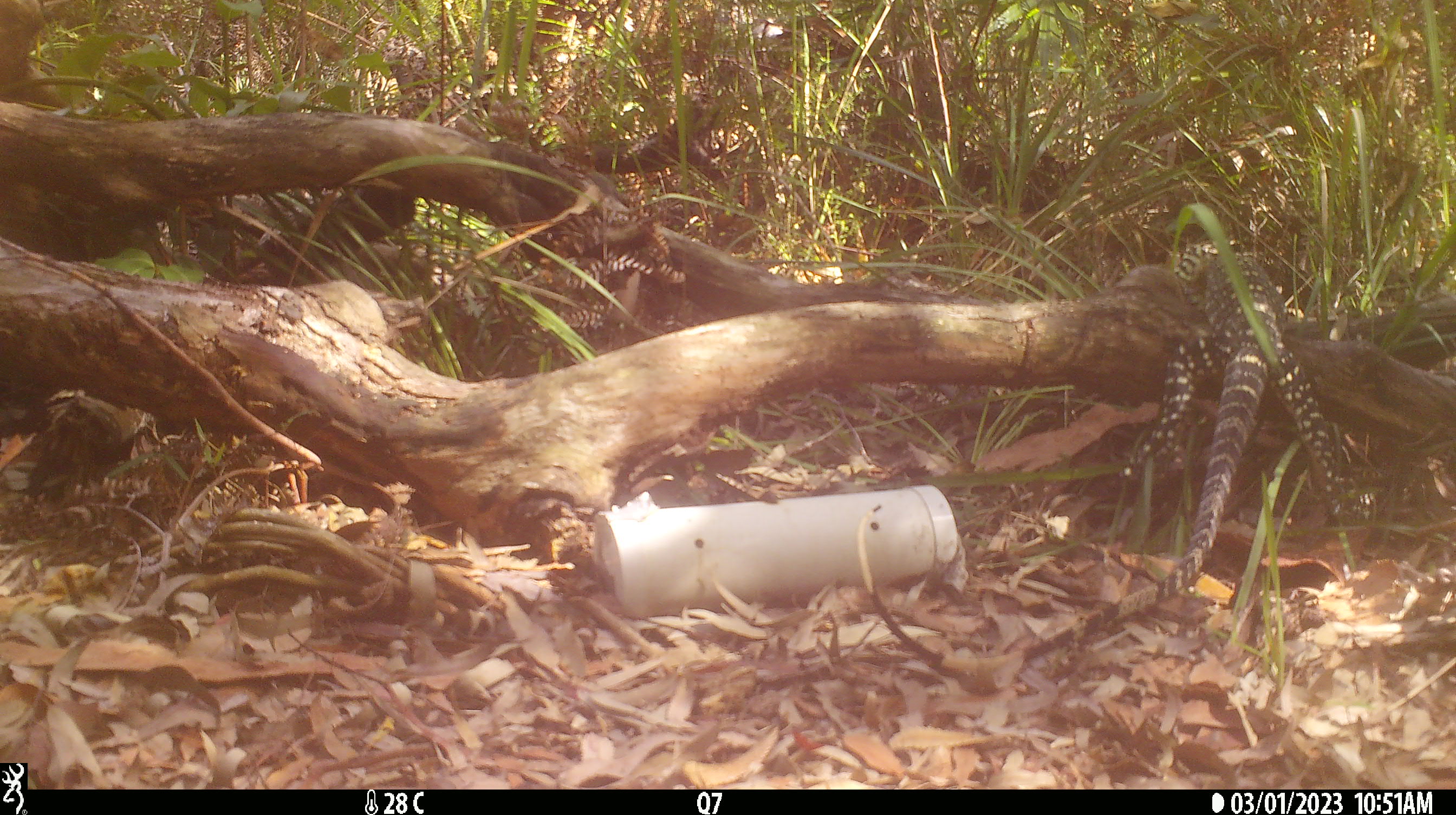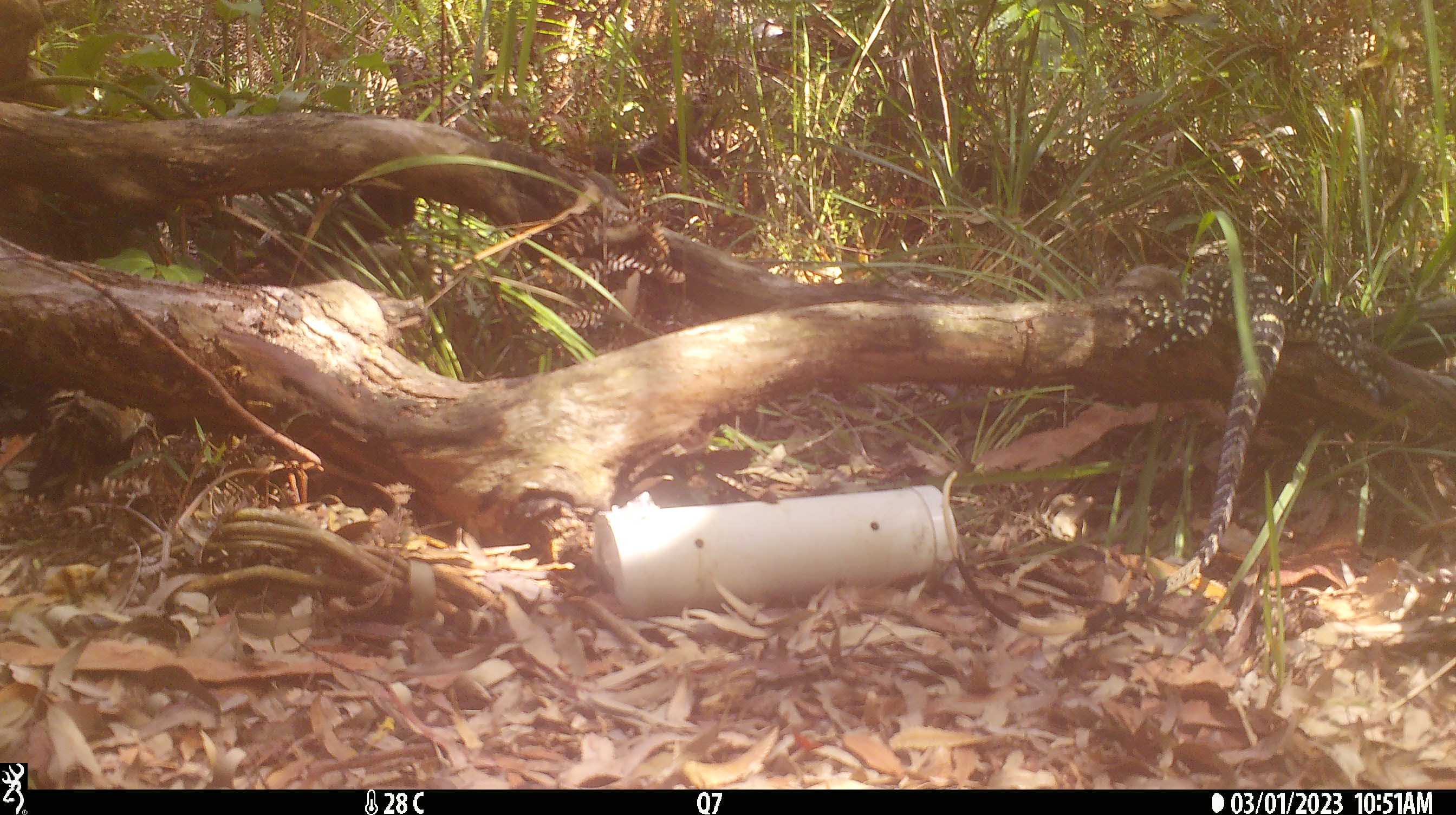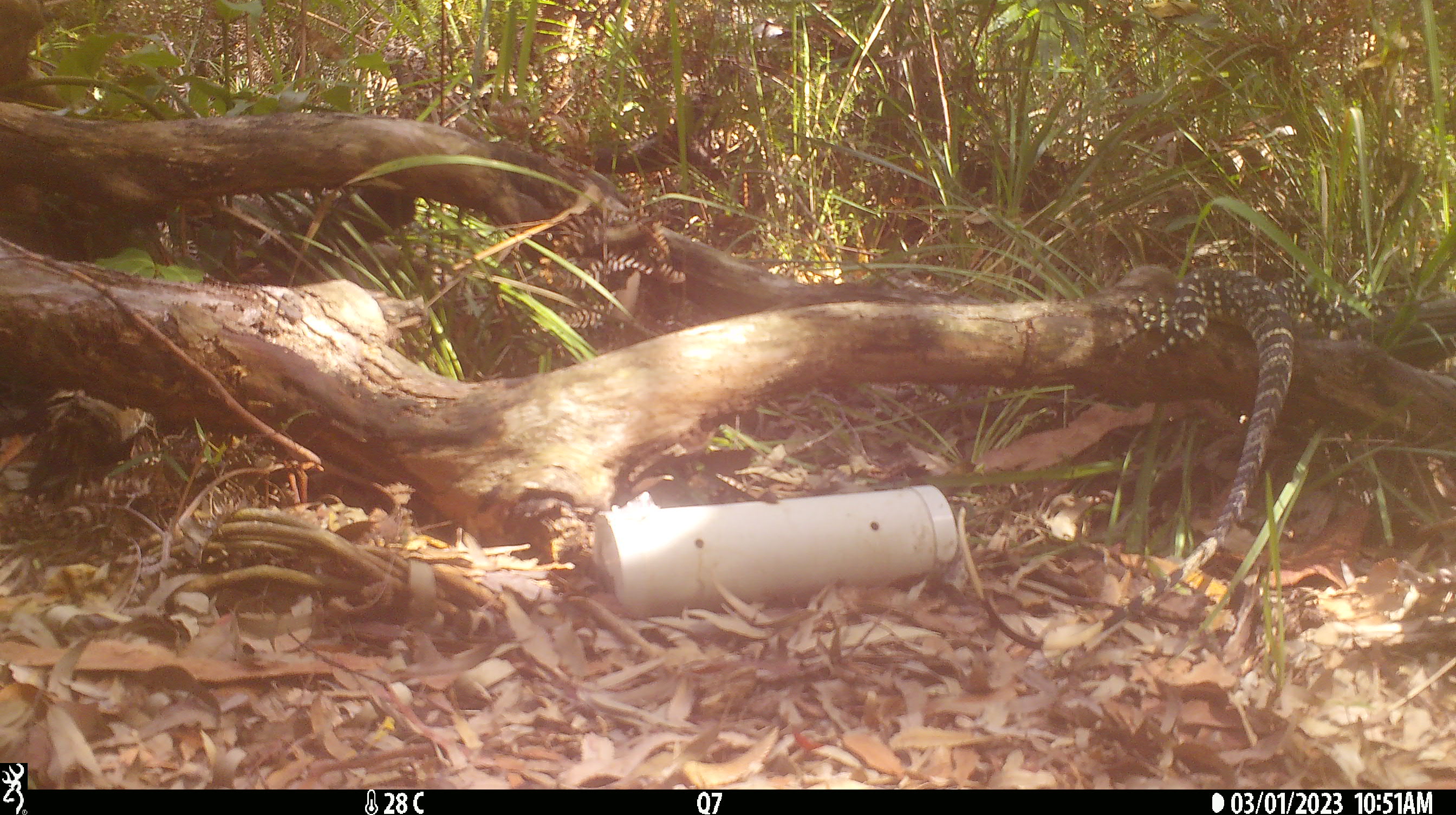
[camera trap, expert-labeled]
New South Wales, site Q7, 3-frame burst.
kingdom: Animalia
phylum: Chordata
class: Reptilia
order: Squamata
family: Varanidae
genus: Varanus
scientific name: Varanus varius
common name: lace monitor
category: goanna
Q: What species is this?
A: Goanna (lace monitor) (Varanus varius).